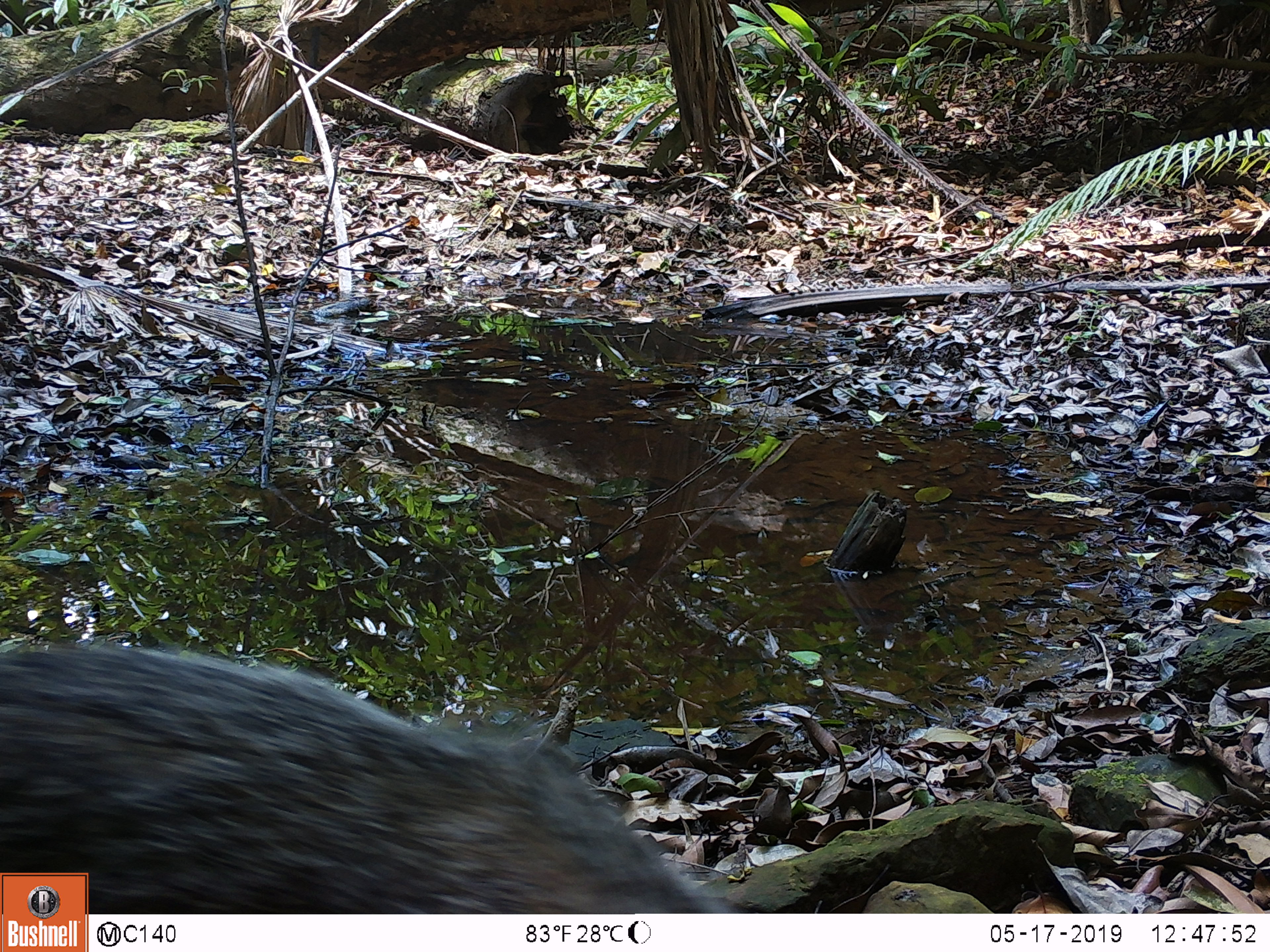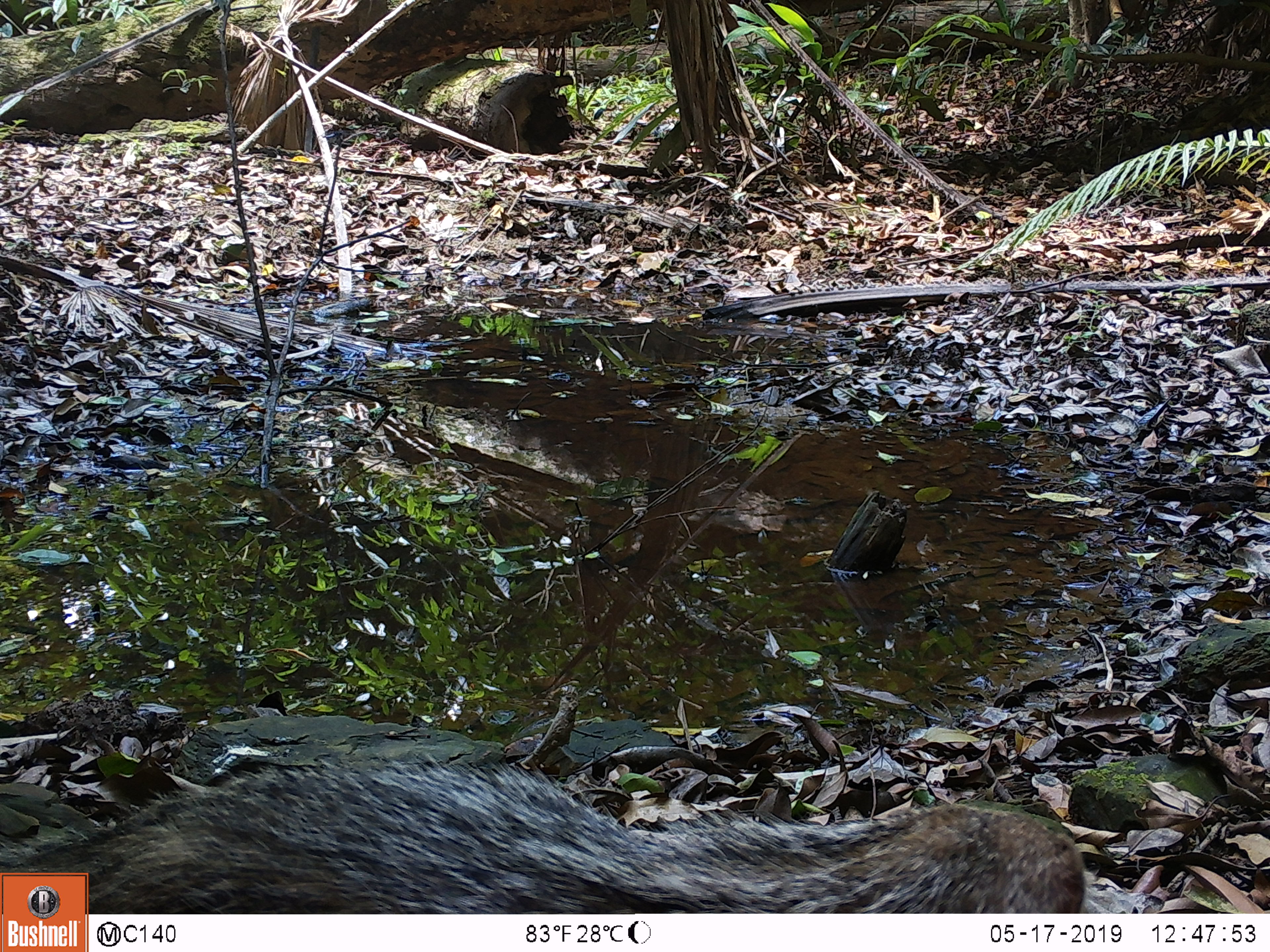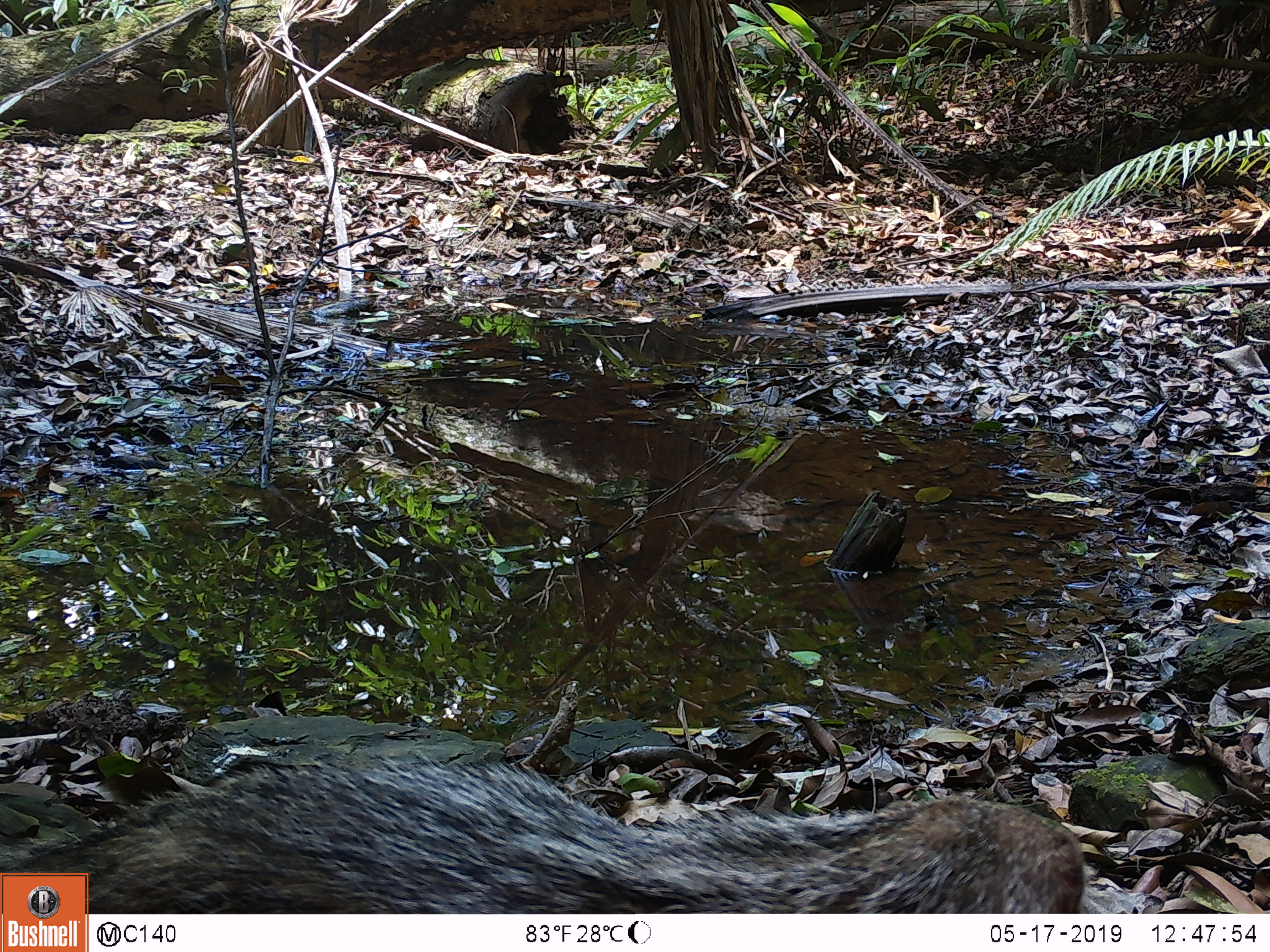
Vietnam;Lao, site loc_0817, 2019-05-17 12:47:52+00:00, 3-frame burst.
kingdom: Animalia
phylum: Chordata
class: Mammalia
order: Carnivora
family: Herpestidae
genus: Urva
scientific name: Urva urva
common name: crab-eating mongoose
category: crab eating mongoose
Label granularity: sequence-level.